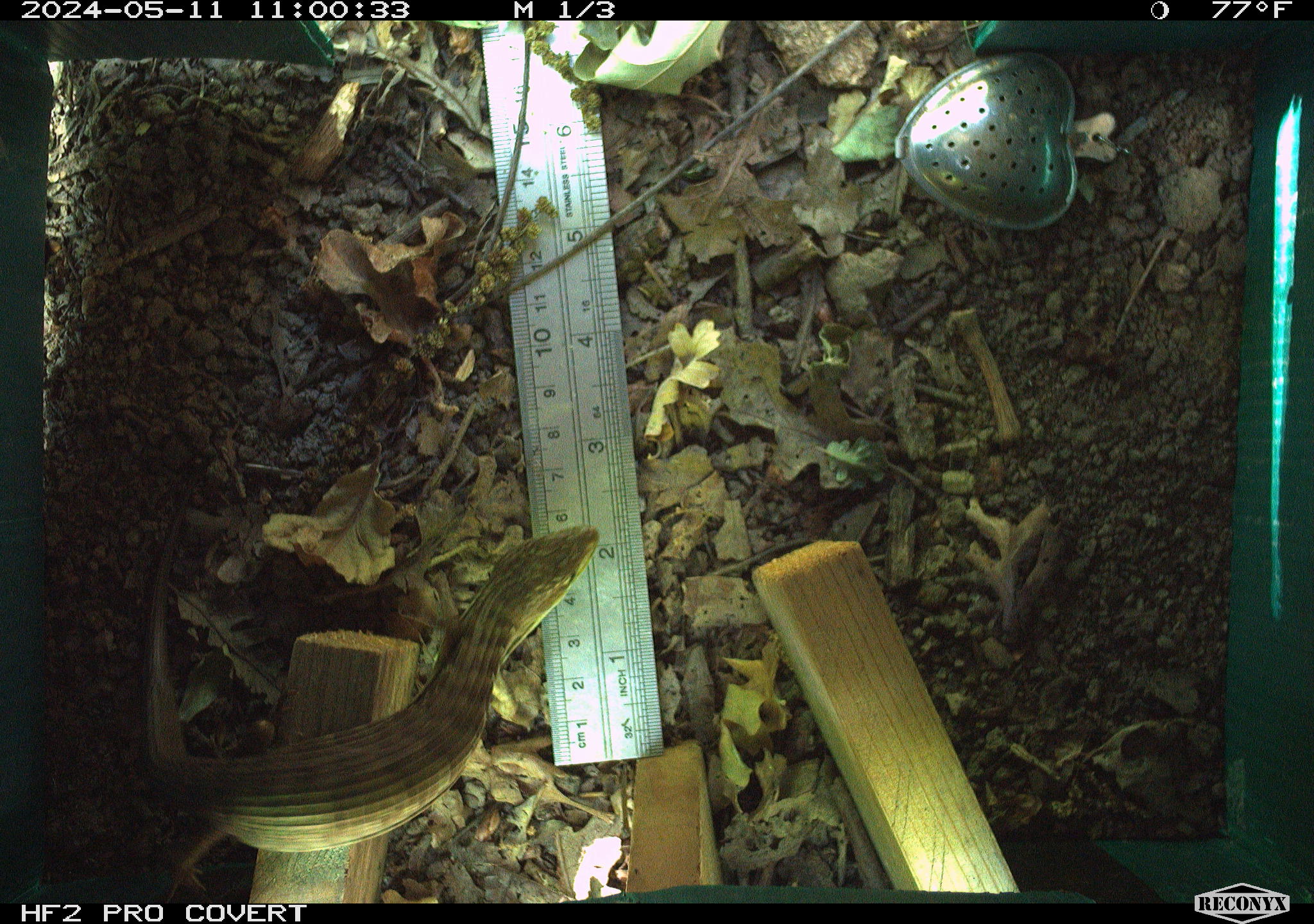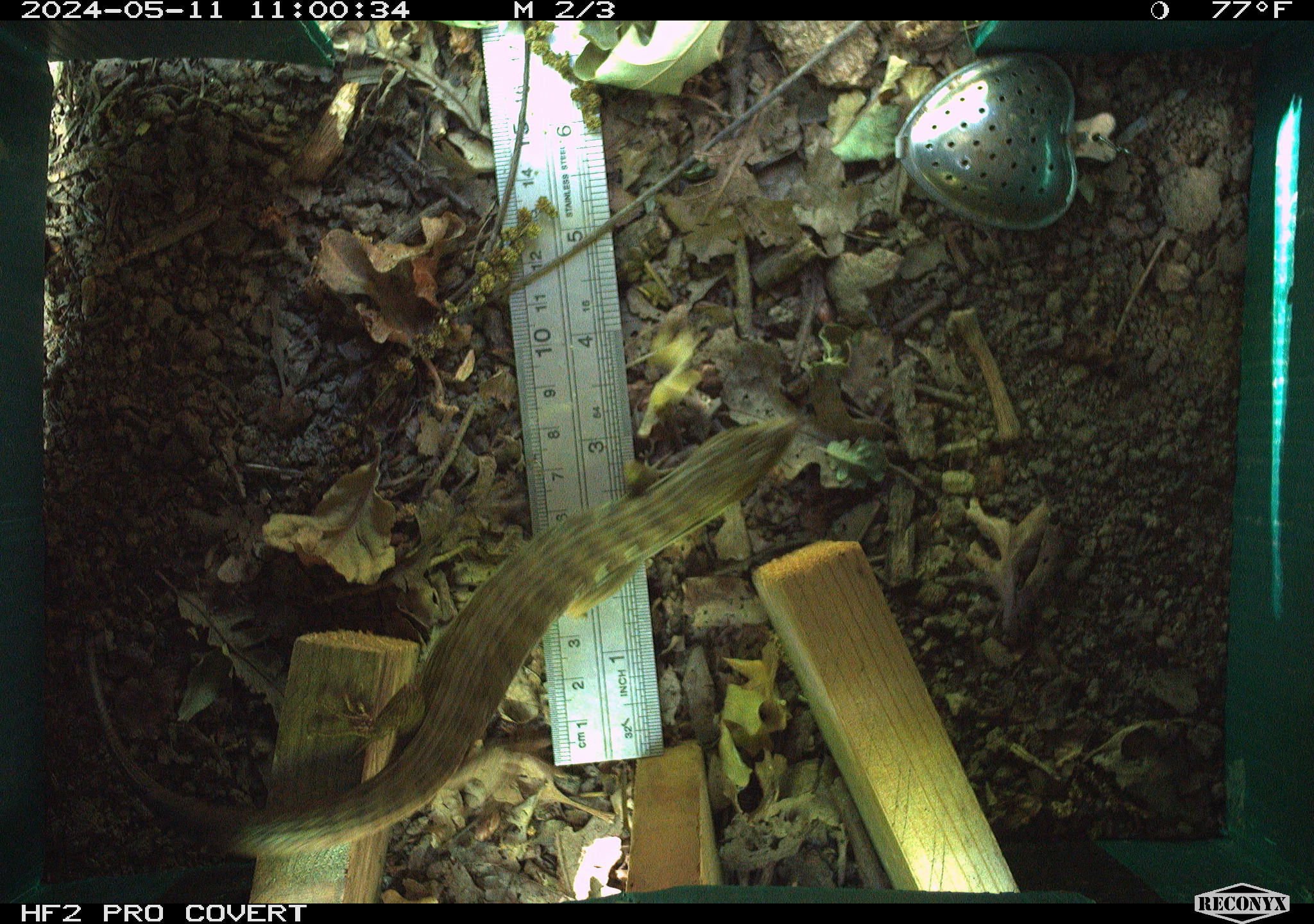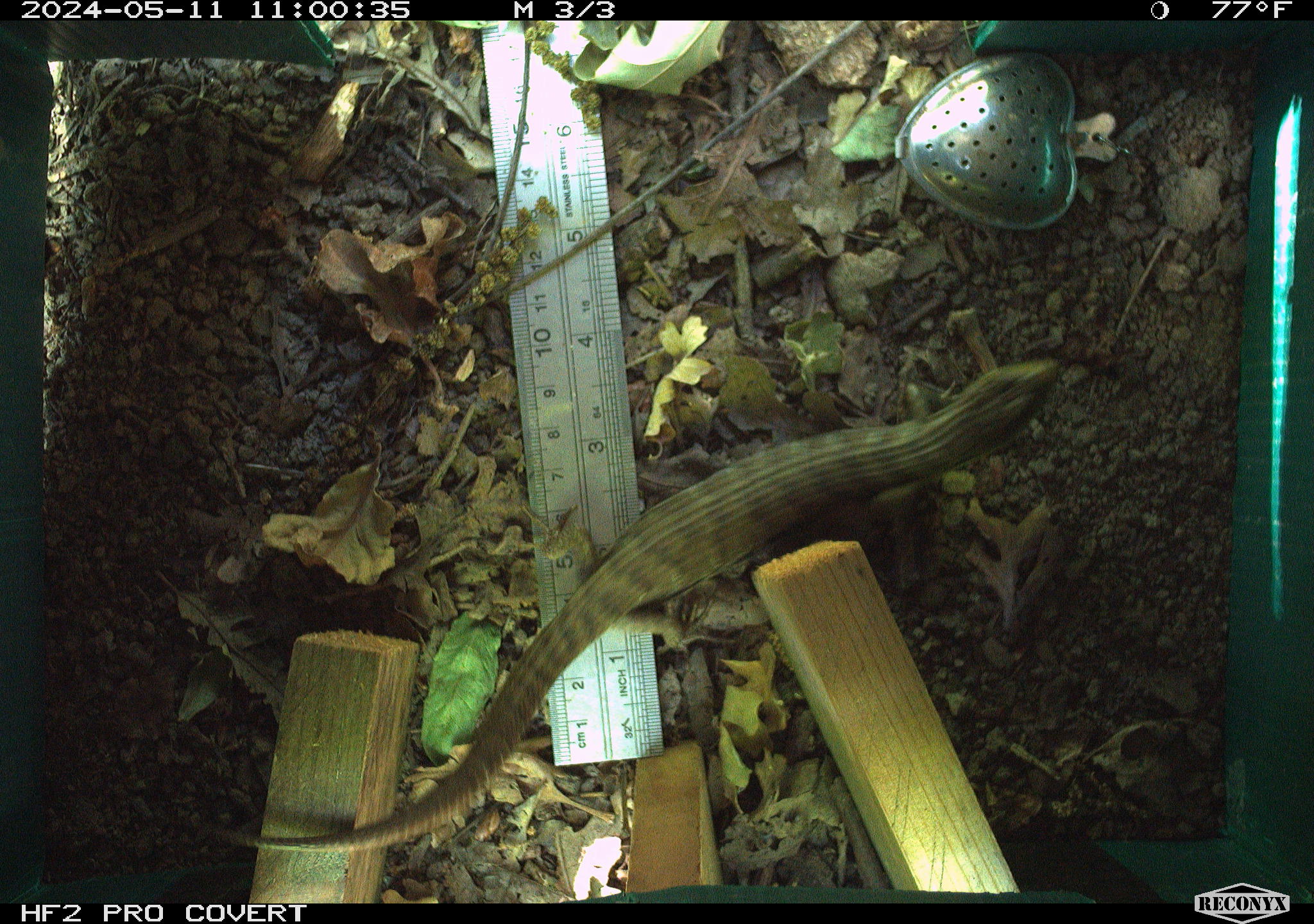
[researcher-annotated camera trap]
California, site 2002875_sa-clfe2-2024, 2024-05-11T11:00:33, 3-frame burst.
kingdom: Animalia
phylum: Chordata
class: Reptilia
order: Squamata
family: Anguidae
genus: Elgaria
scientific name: Elgaria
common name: alligator lizards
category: elgaria species